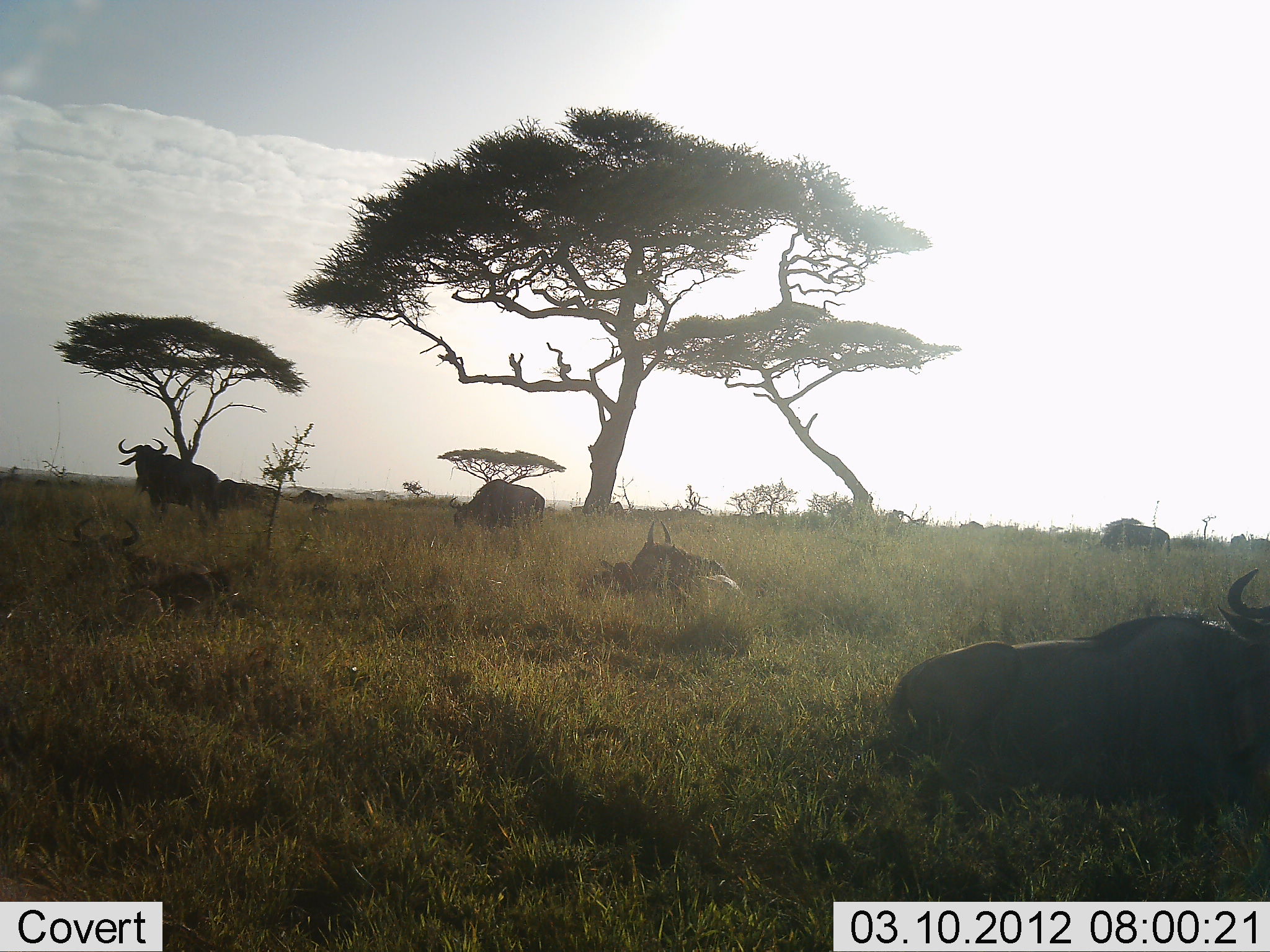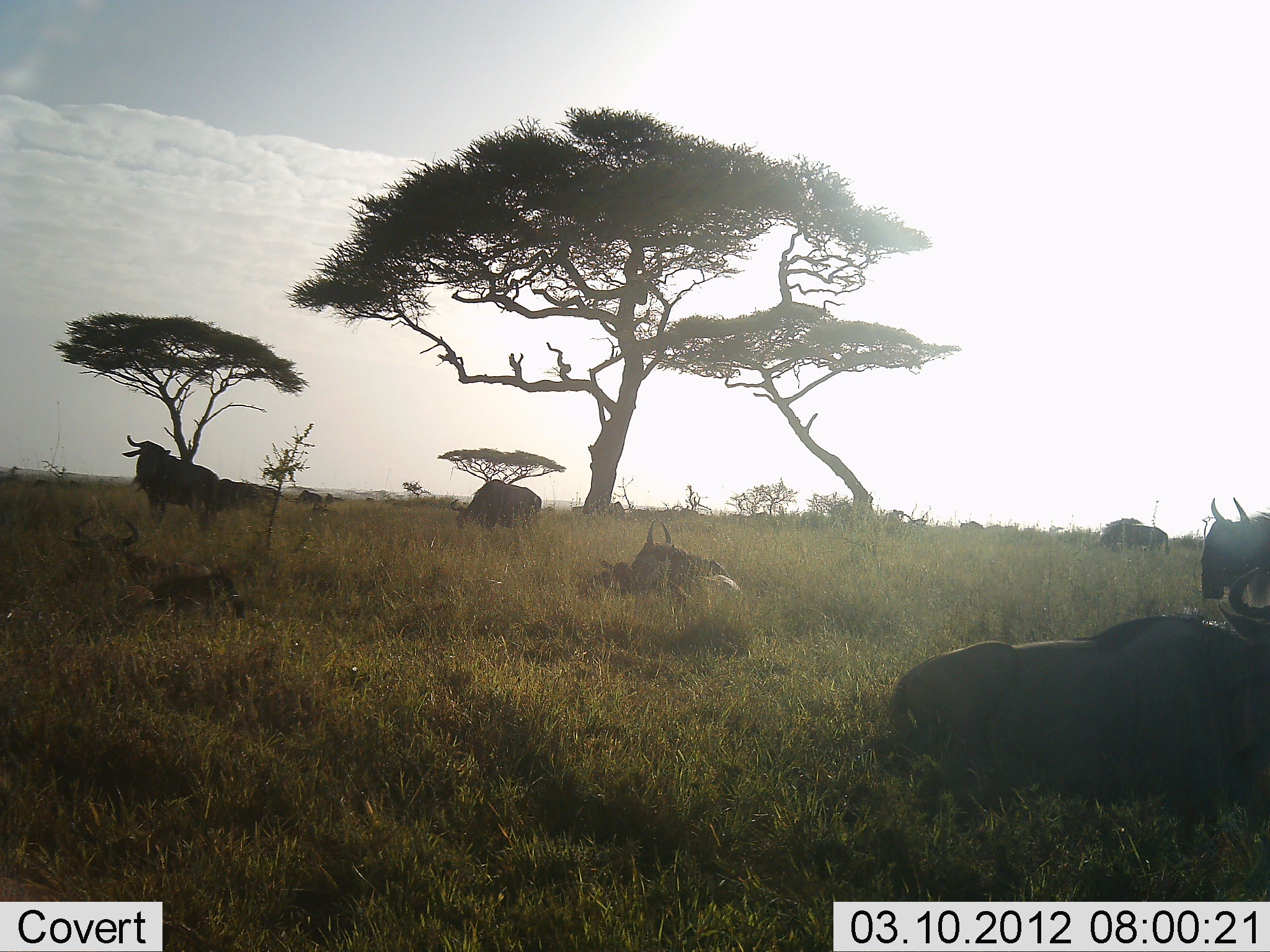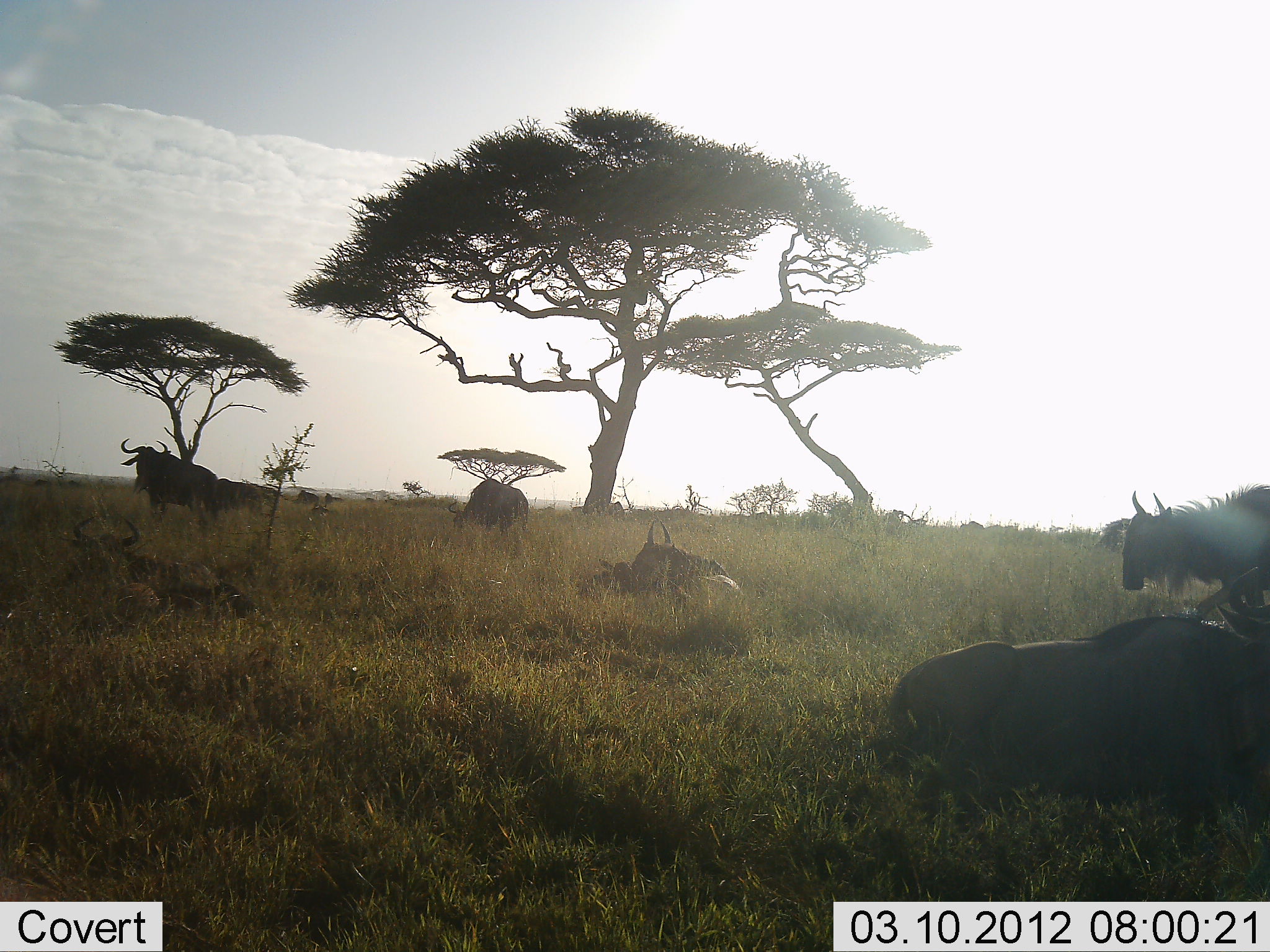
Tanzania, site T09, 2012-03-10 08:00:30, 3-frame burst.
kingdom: Animalia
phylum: Chordata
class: Mammalia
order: Artiodactyla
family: Bovidae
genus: Connochaetes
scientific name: Connochaetes taurinus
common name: blue wildebeest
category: wildebeest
Wildebeest (blue wildebeest) (Connochaetes taurinus), count 7. Behavior (volunteer vote fractions): standing 74%, resting 100%, moving 44%, interacting 7%. Young present (vote fraction): 19%. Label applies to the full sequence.